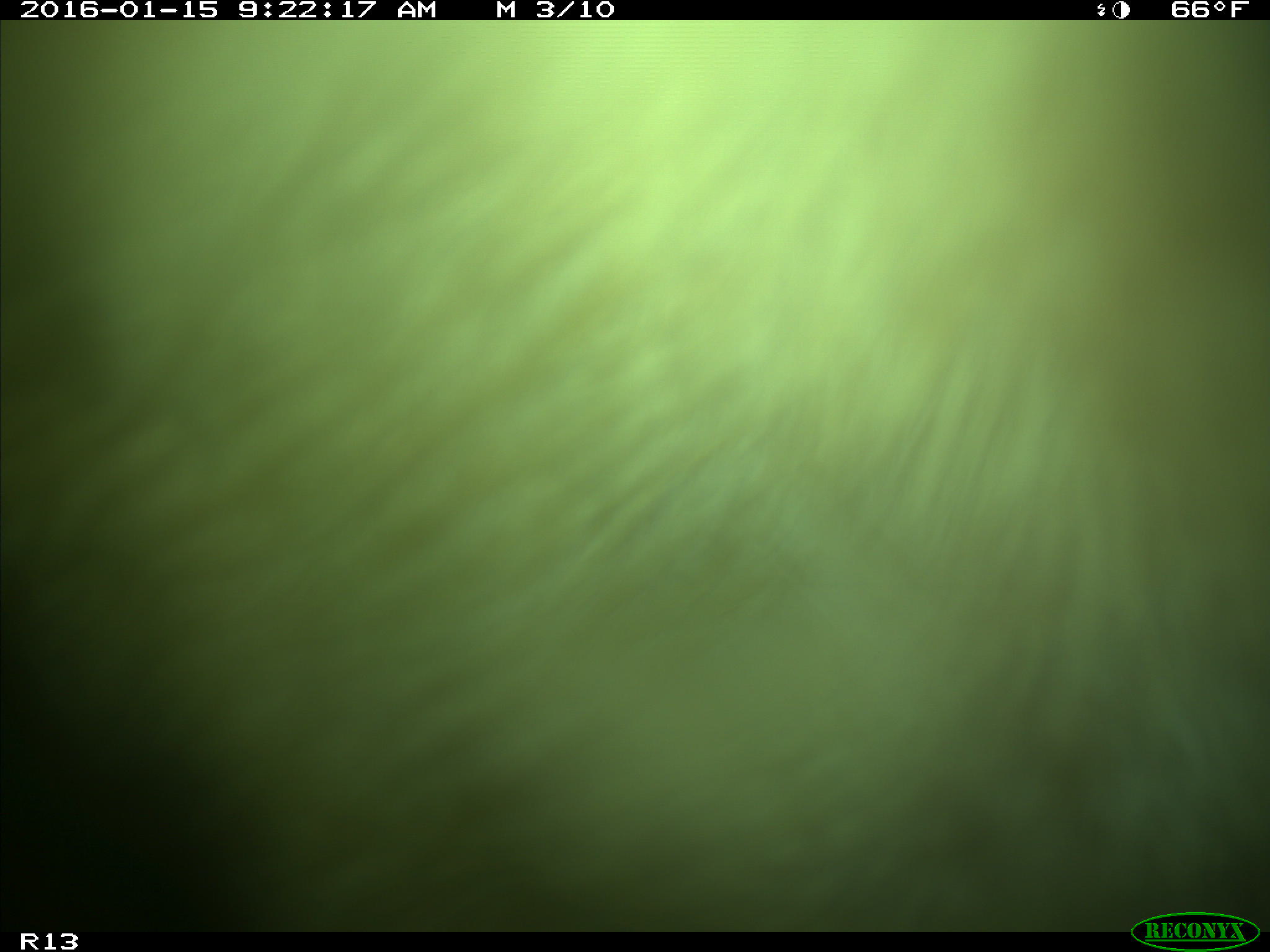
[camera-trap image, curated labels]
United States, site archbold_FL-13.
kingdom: Animalia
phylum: Chordata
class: Mammalia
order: Artiodactyla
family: Bovidae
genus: Bos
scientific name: Bos taurus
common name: domestic cow